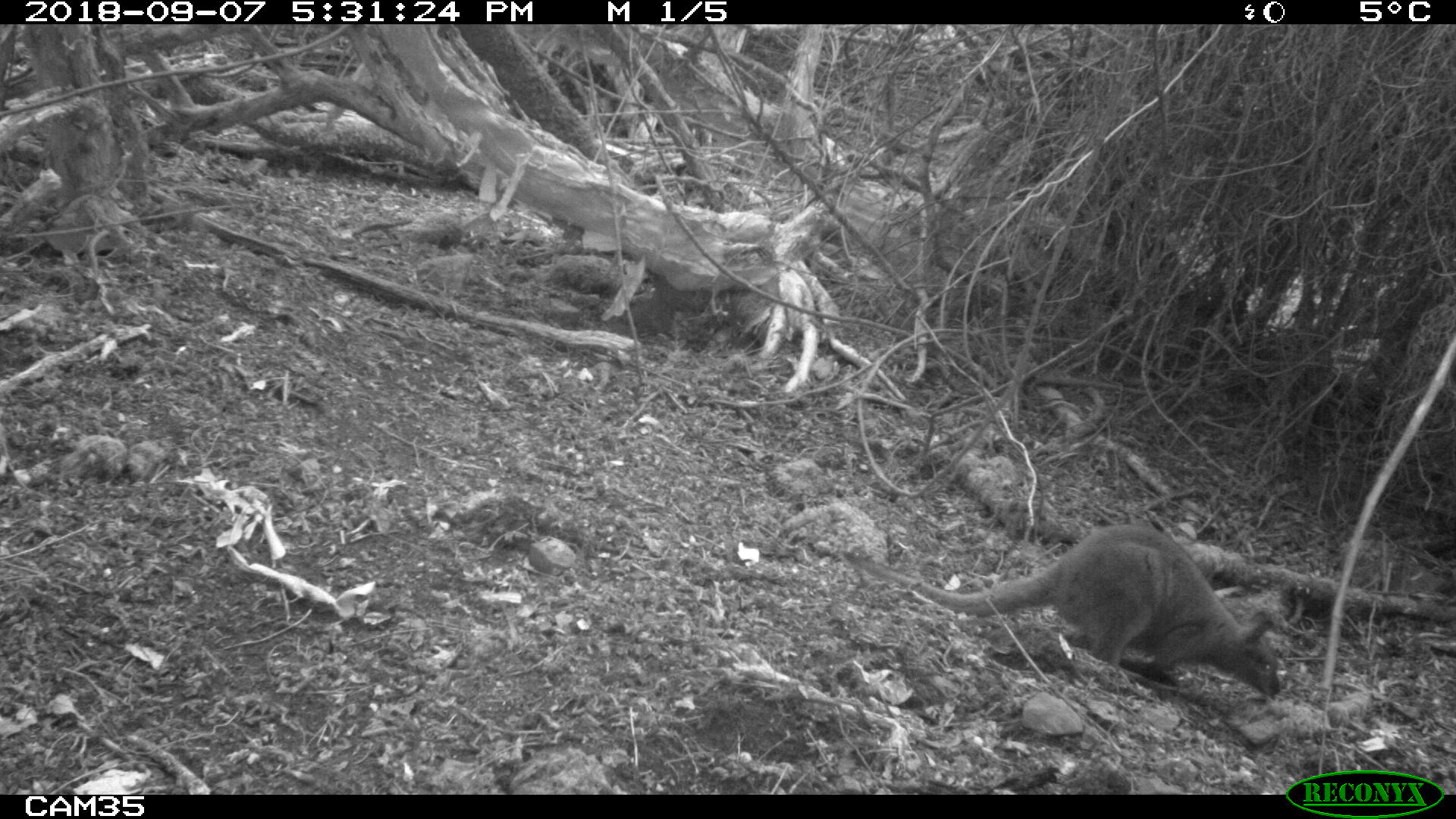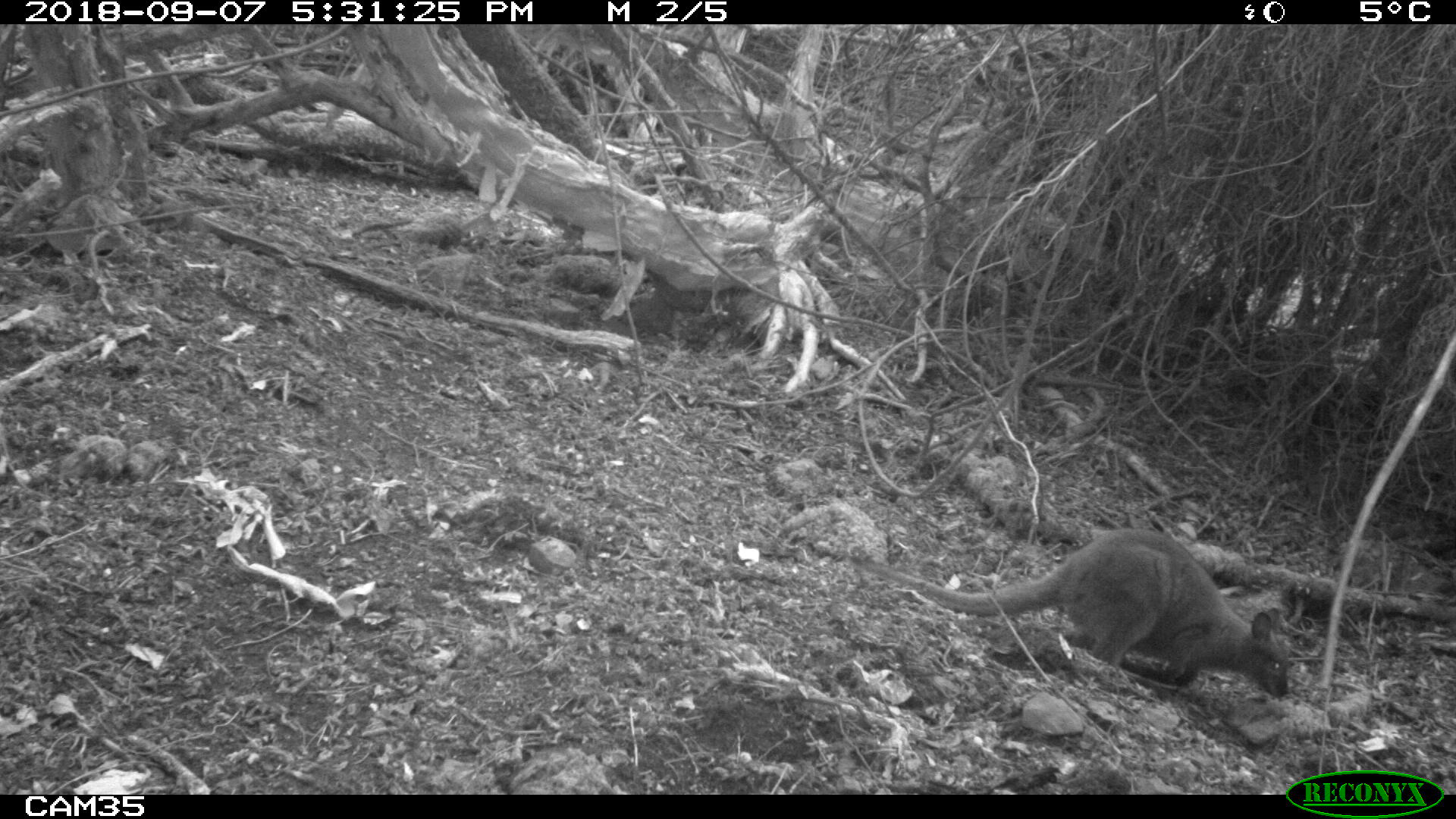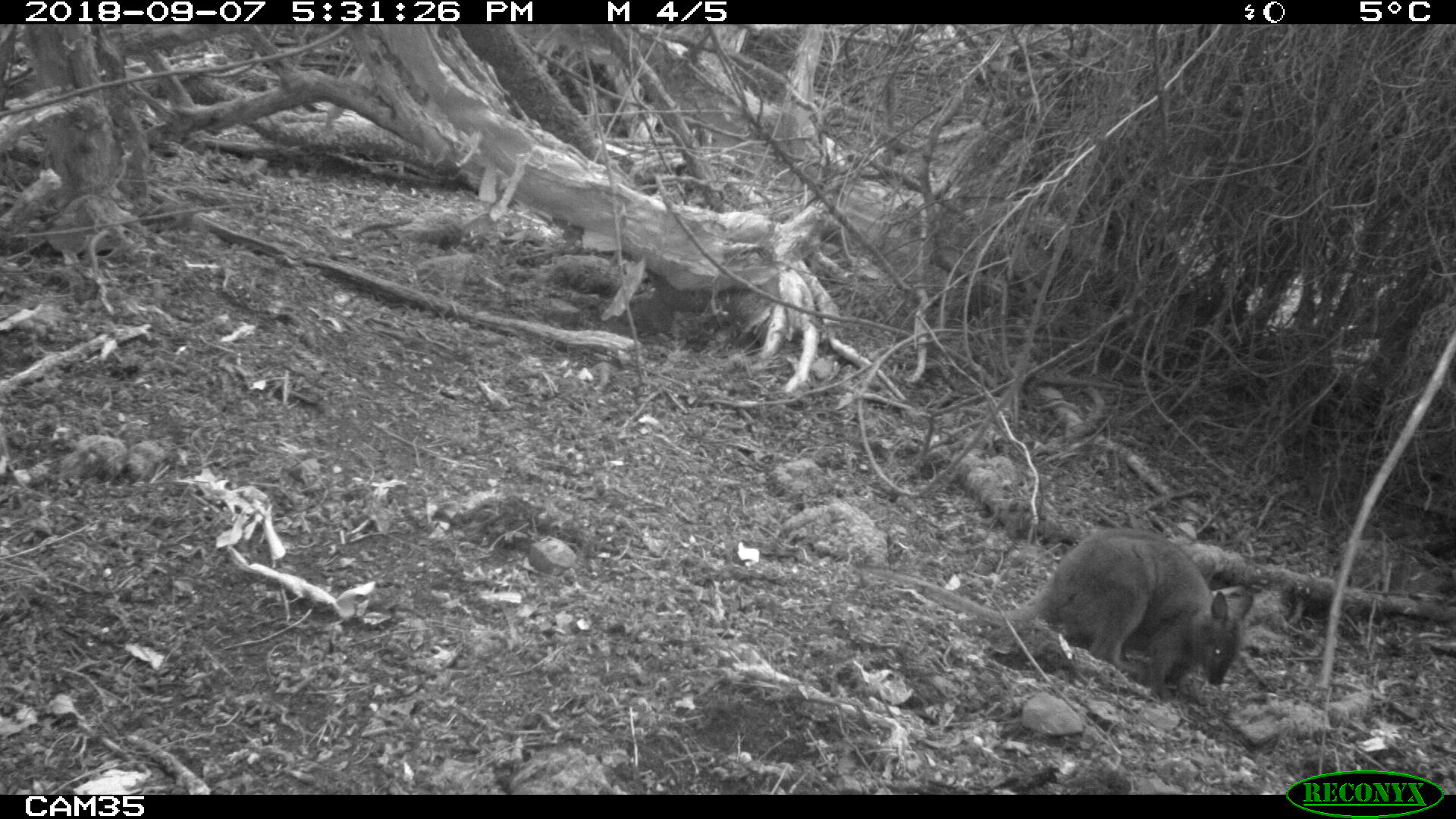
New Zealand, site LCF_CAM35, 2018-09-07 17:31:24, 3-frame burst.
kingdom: Animalia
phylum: Chordata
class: Mammalia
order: Diprotodontia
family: Macropodidae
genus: Notamacropus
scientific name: Notamacropus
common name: wallaby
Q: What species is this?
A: Wallaby (Notamacropus).